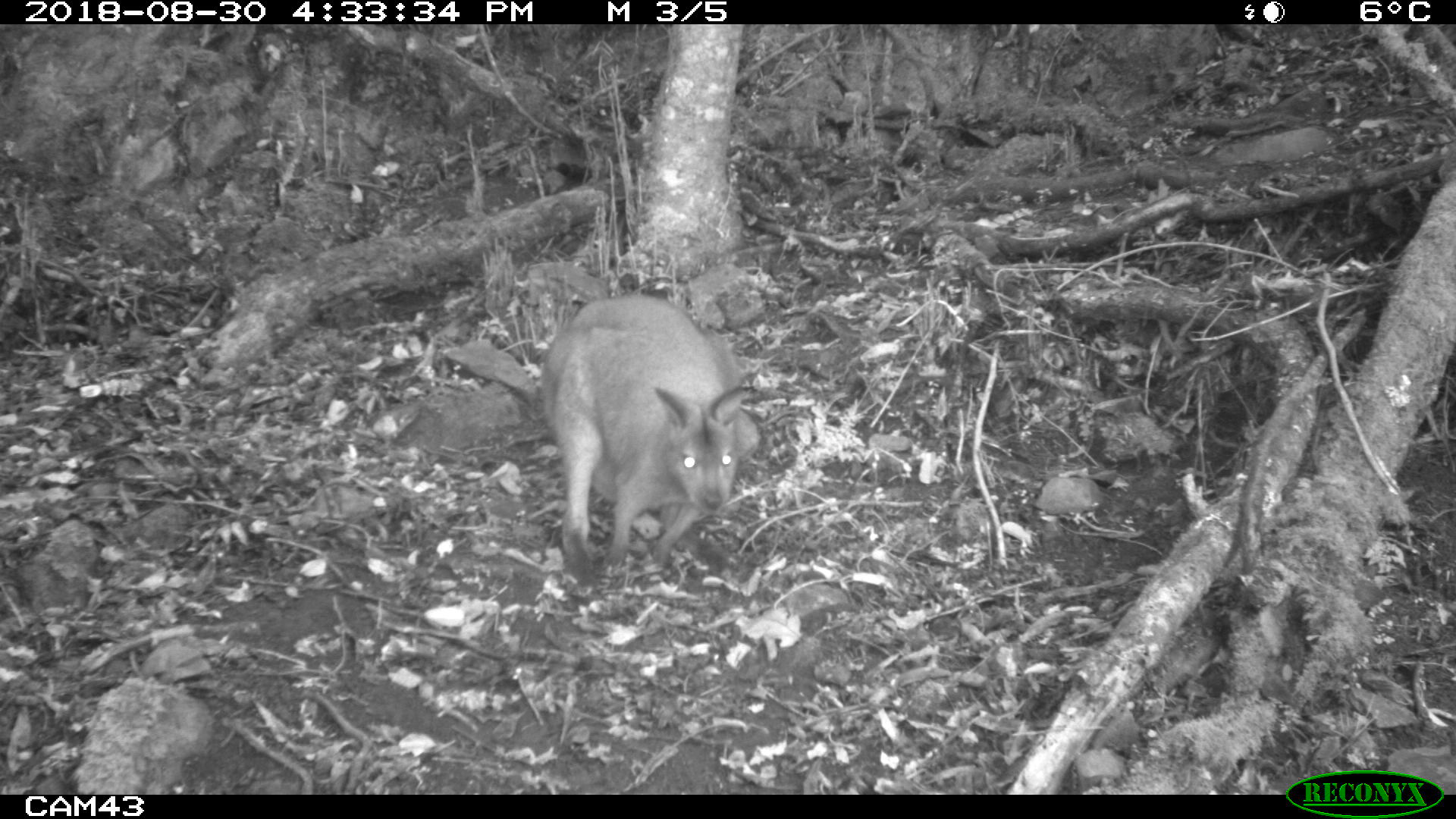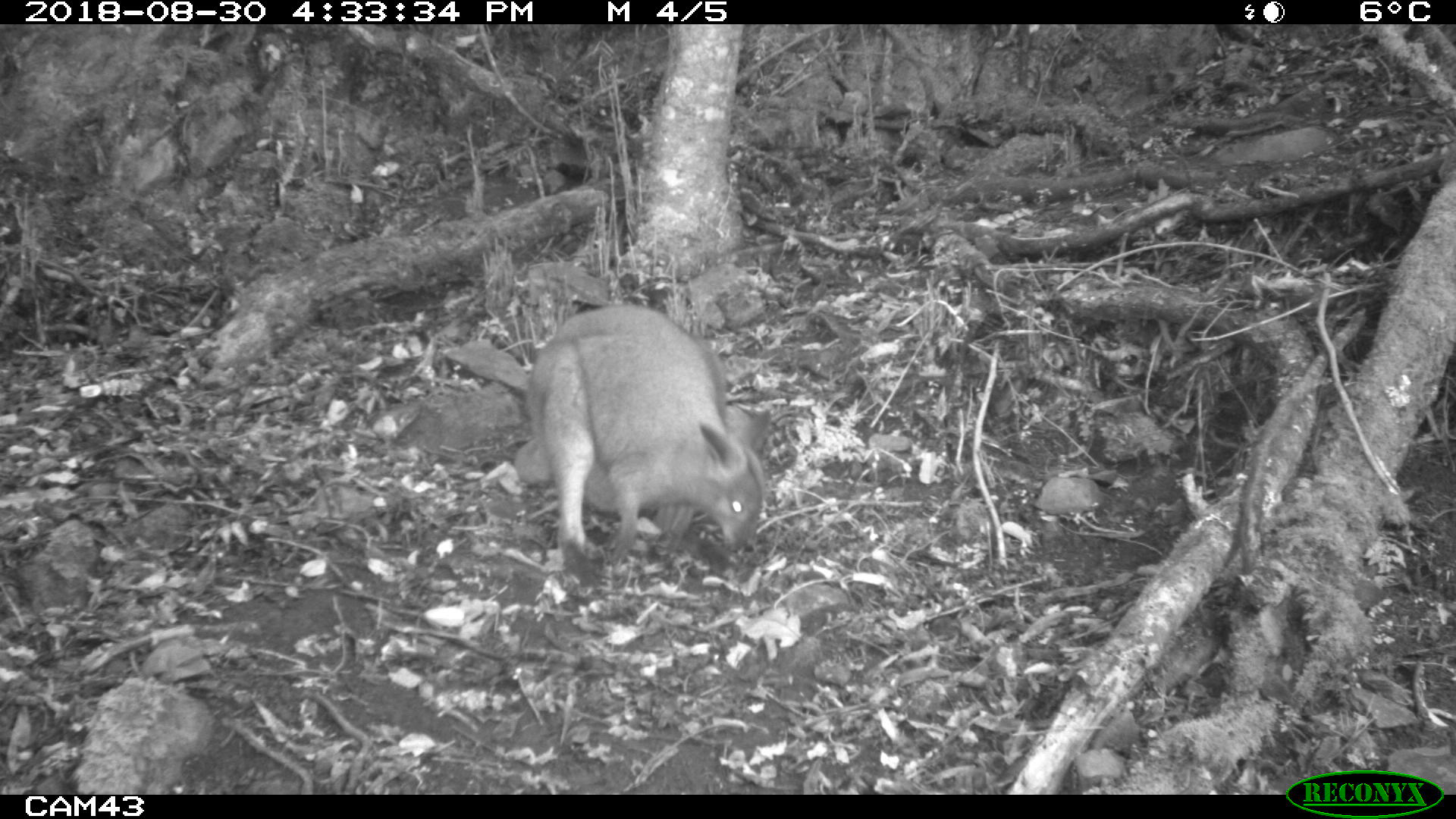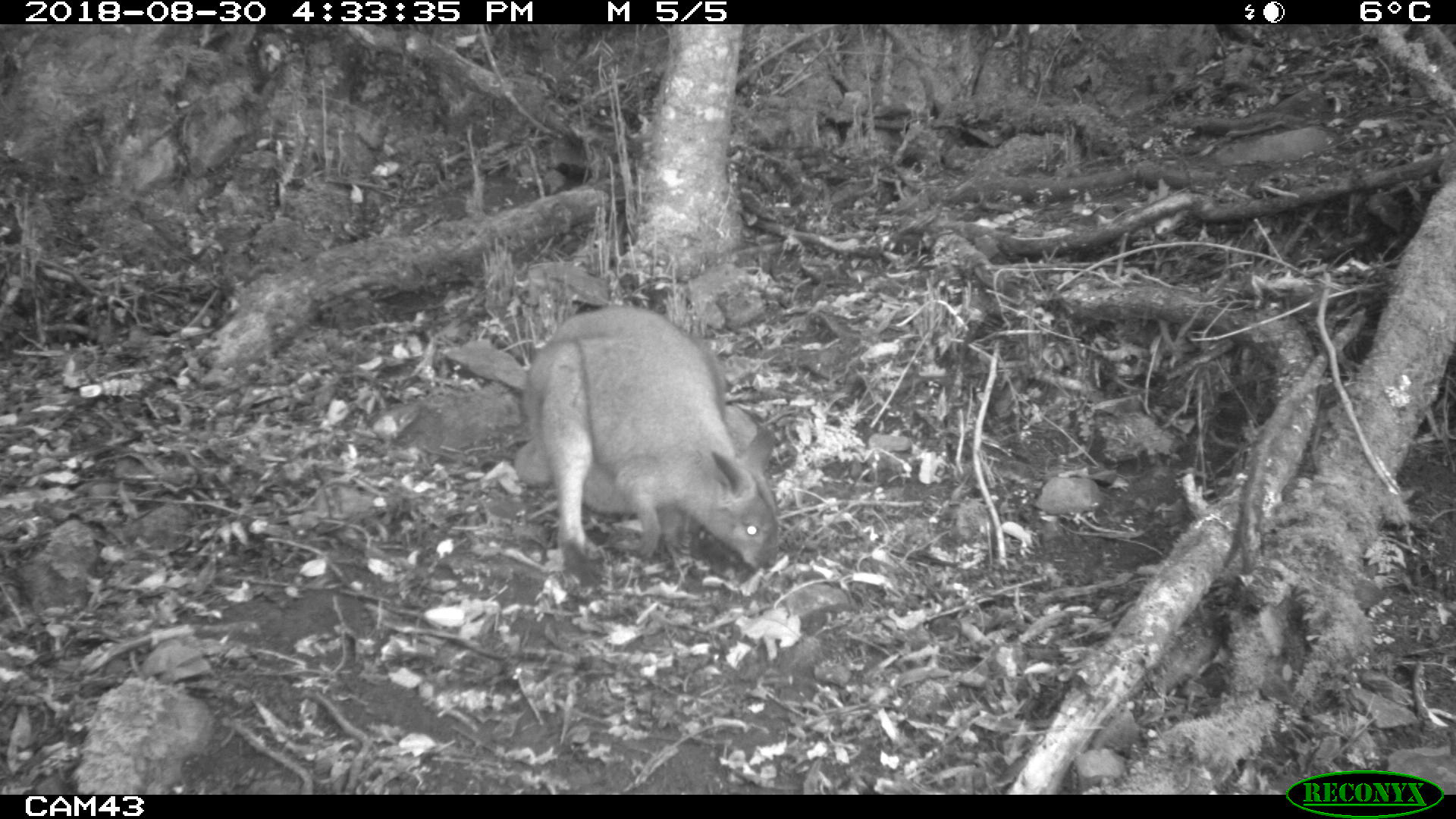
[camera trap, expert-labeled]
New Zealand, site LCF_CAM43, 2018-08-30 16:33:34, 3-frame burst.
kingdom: Animalia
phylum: Chordata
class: Mammalia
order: Diprotodontia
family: Macropodidae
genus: Notamacropus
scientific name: Notamacropus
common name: wallaby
Wallaby (Notamacropus).